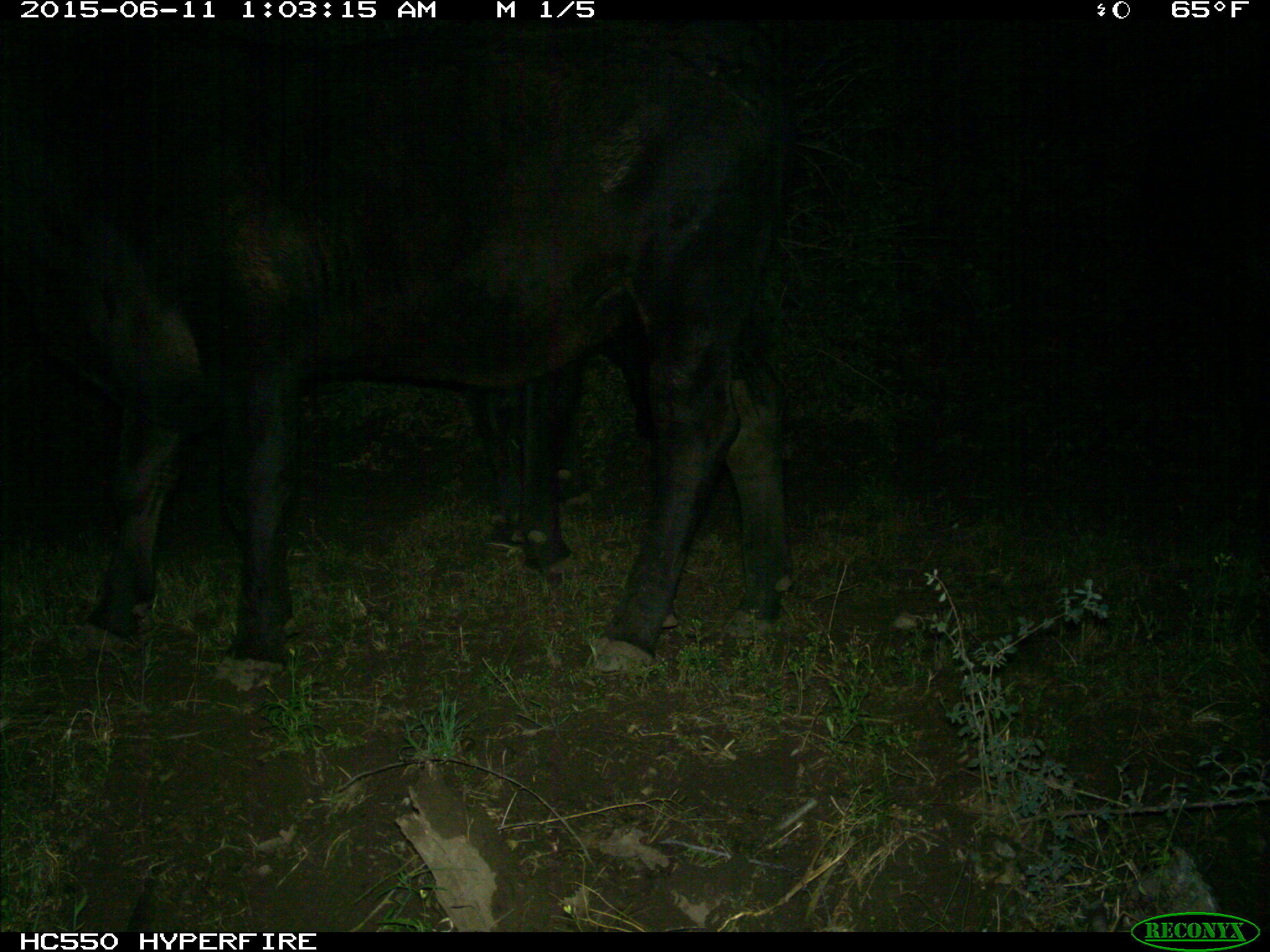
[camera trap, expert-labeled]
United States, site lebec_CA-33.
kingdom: Animalia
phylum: Chordata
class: Mammalia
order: Artiodactyla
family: Bovidae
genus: Bos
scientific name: Bos taurus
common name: domestic cow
Bos taurus (domestic cow).